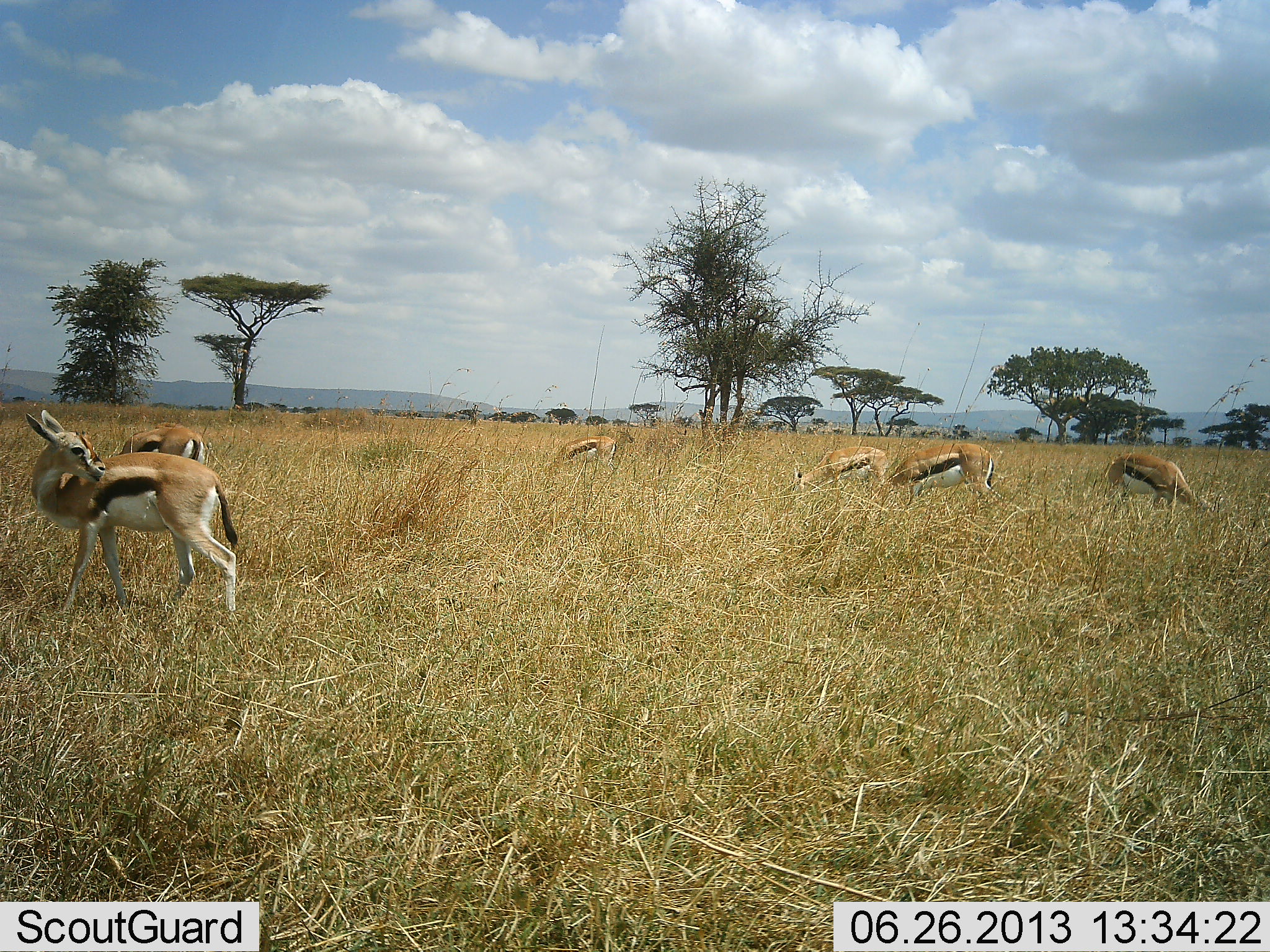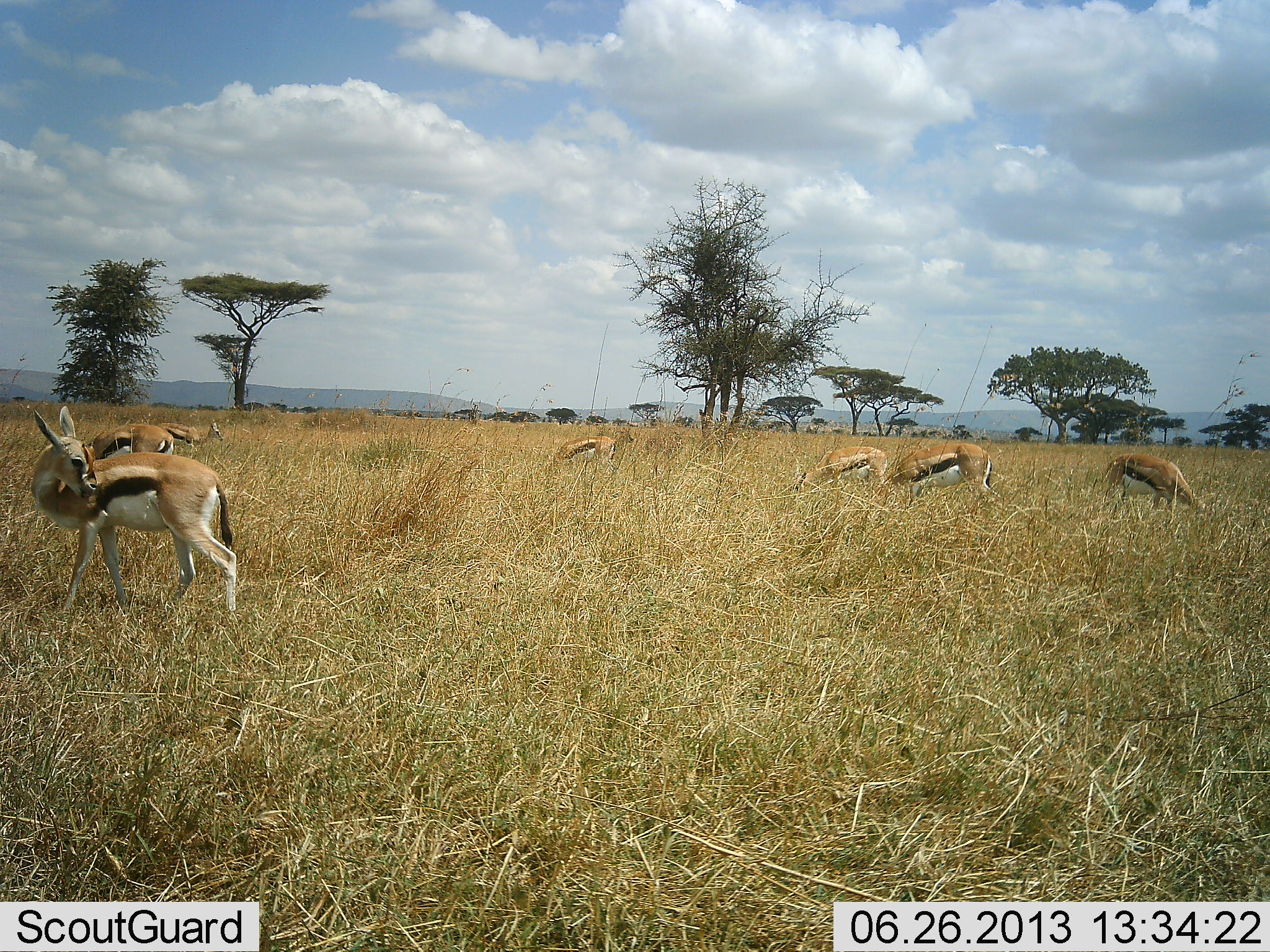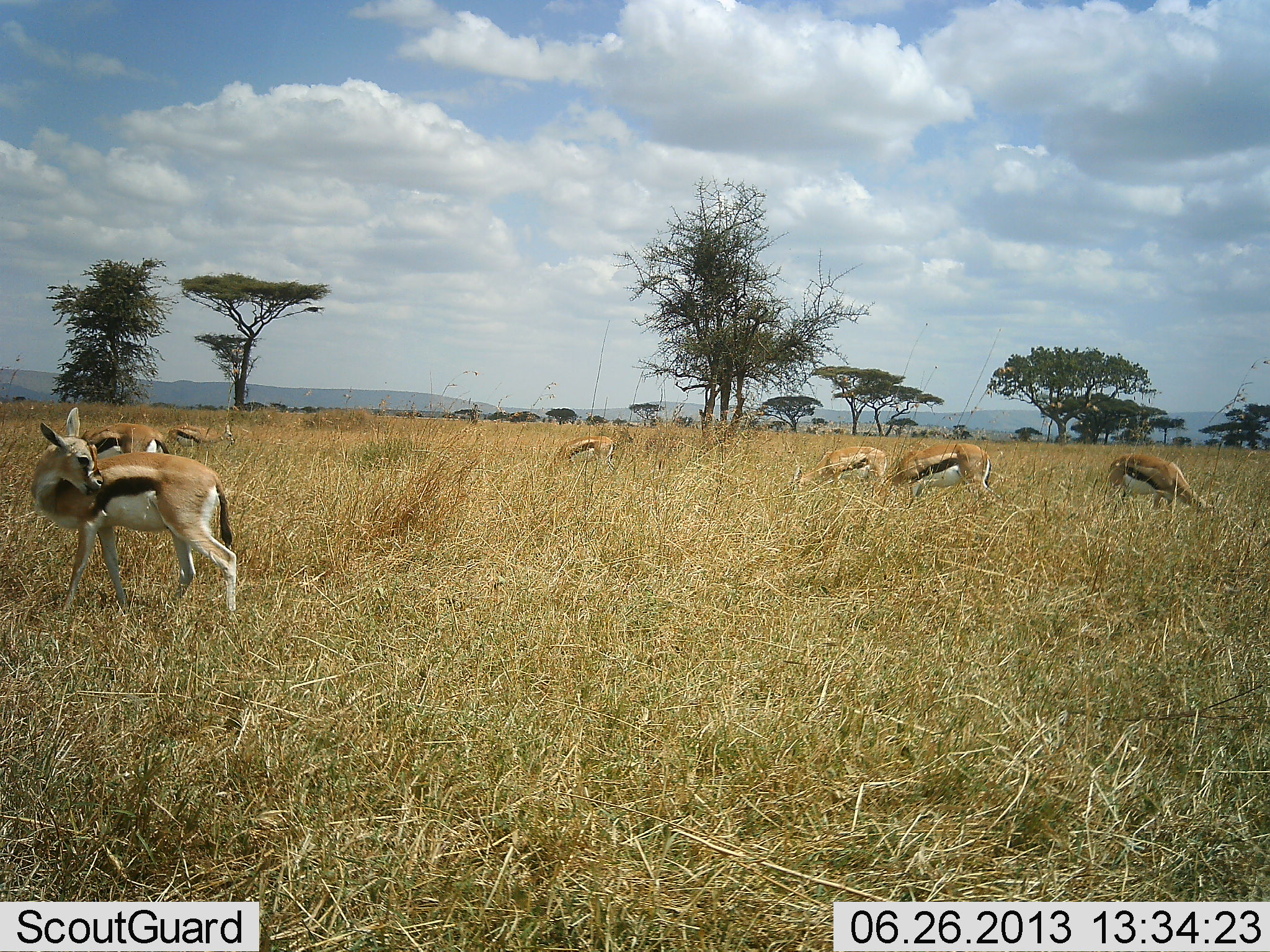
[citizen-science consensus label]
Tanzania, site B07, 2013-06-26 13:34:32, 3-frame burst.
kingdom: Animalia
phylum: Chordata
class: Mammalia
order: Artiodactyla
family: Bovidae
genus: Eudorcas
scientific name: Eudorcas thomsonii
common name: thomson's gazelle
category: gazellethomsons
Gazellethomsons (thomson's gazelle) (Eudorcas thomsonii), count 7. Behavior (volunteer vote fractions): standing 60%, resting 0%, moving 0%, interacting 0%. Young present (vote fraction): 0%. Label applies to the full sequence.